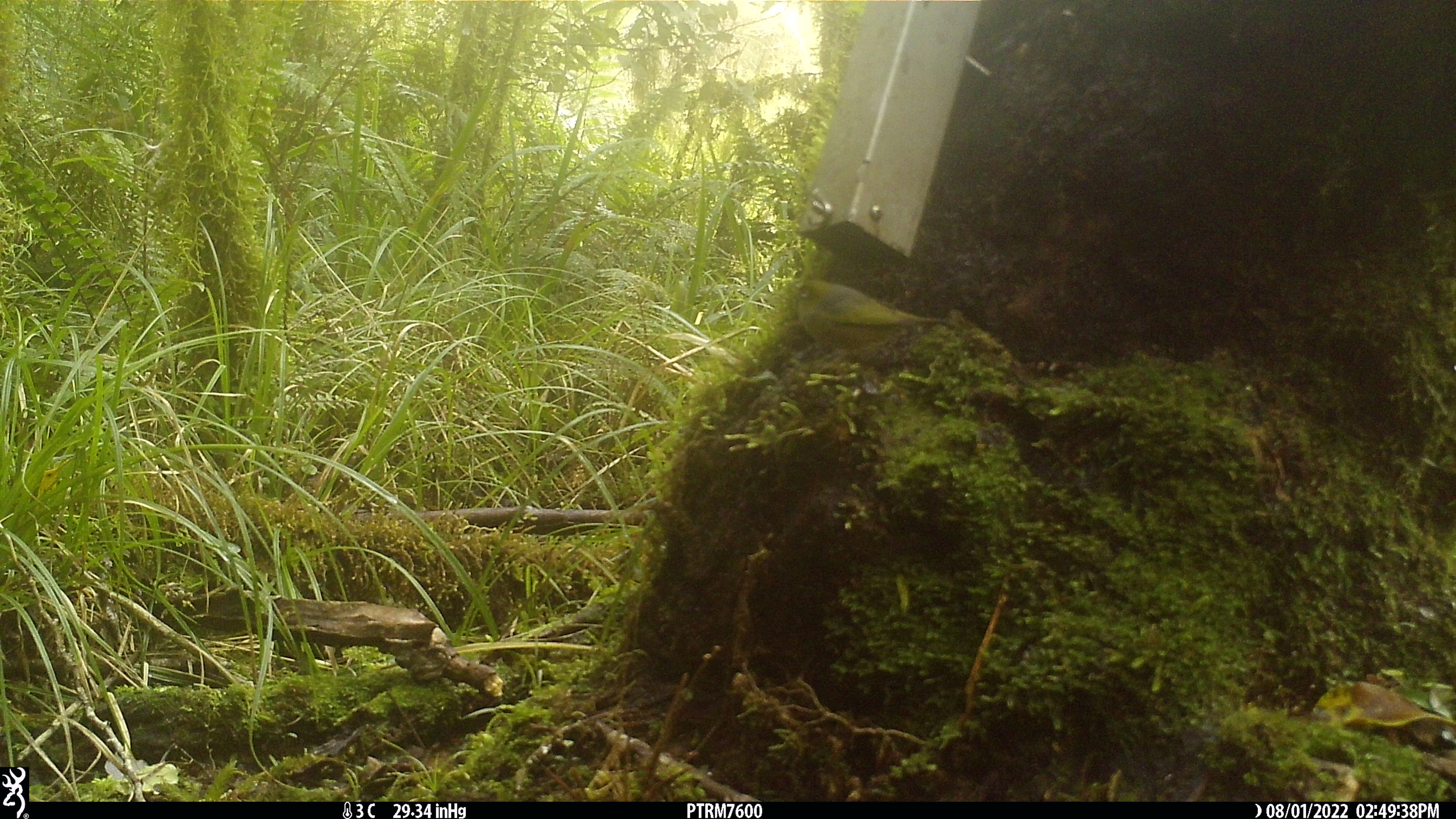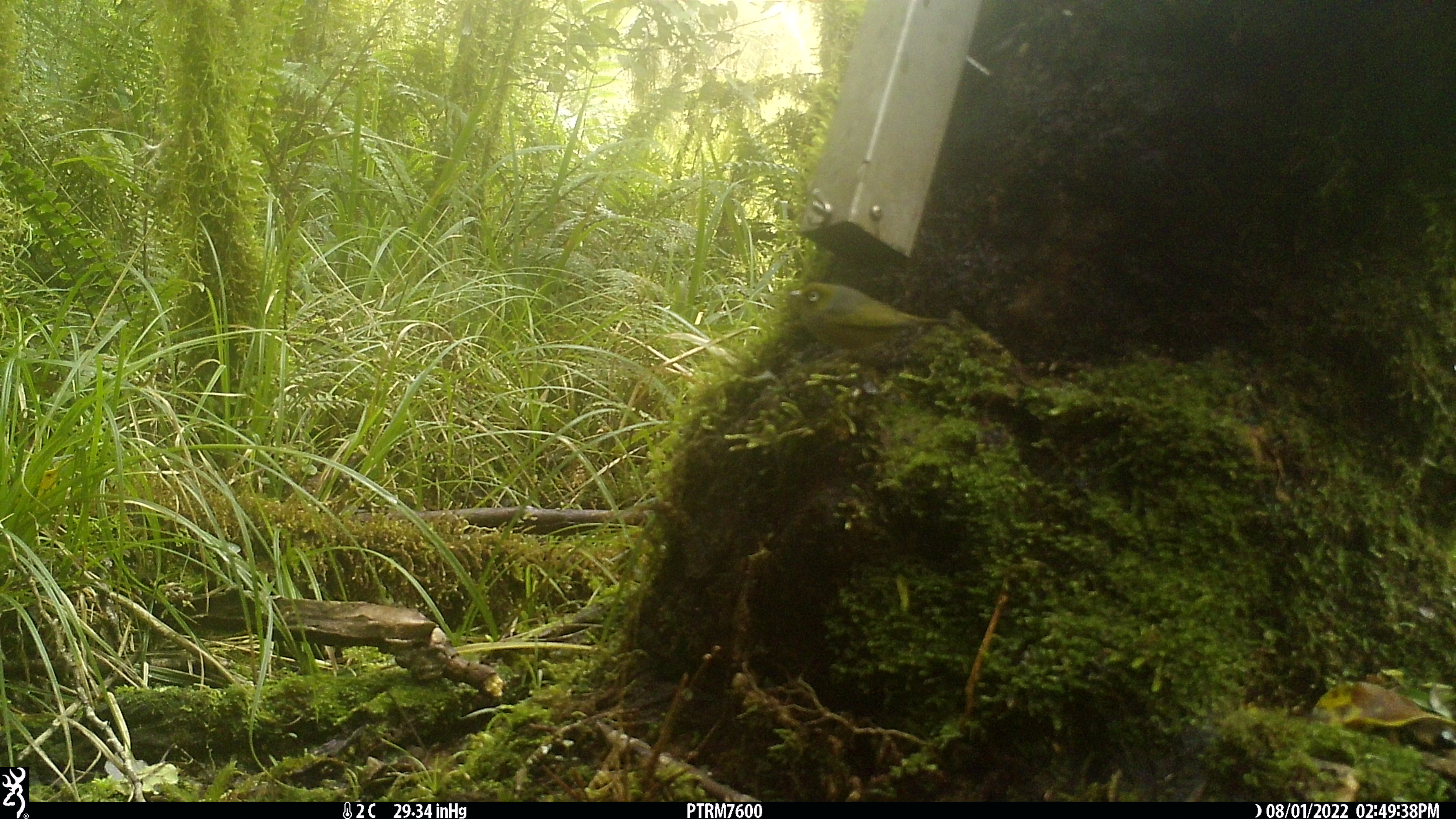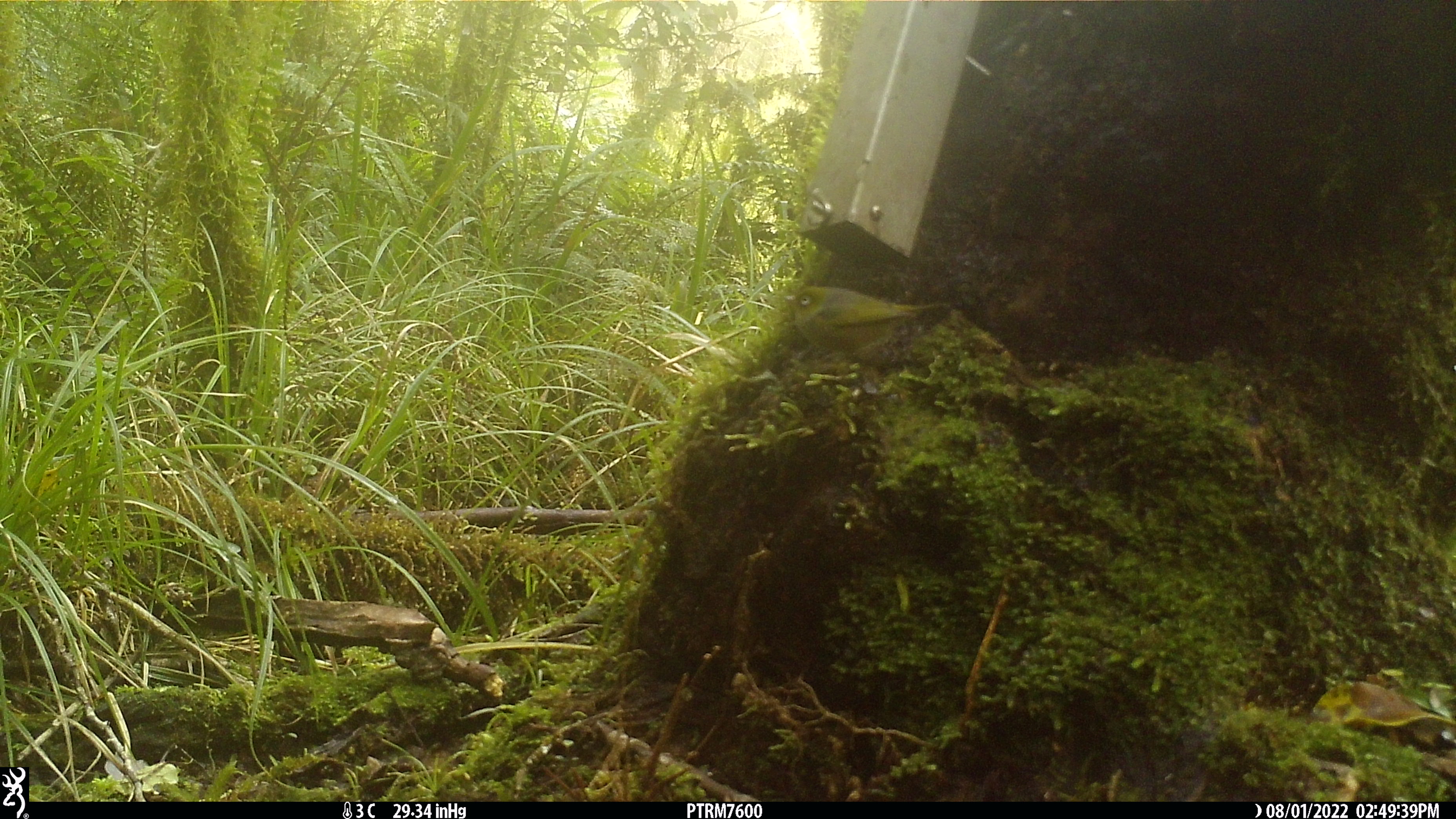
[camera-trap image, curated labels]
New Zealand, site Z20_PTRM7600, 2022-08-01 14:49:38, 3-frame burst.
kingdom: Animalia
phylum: Chordata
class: Aves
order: Passeriformes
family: Zosteropidae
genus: Zosterops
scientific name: Zosterops lateralis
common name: silvereye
Silvereye (Zosterops lateralis).